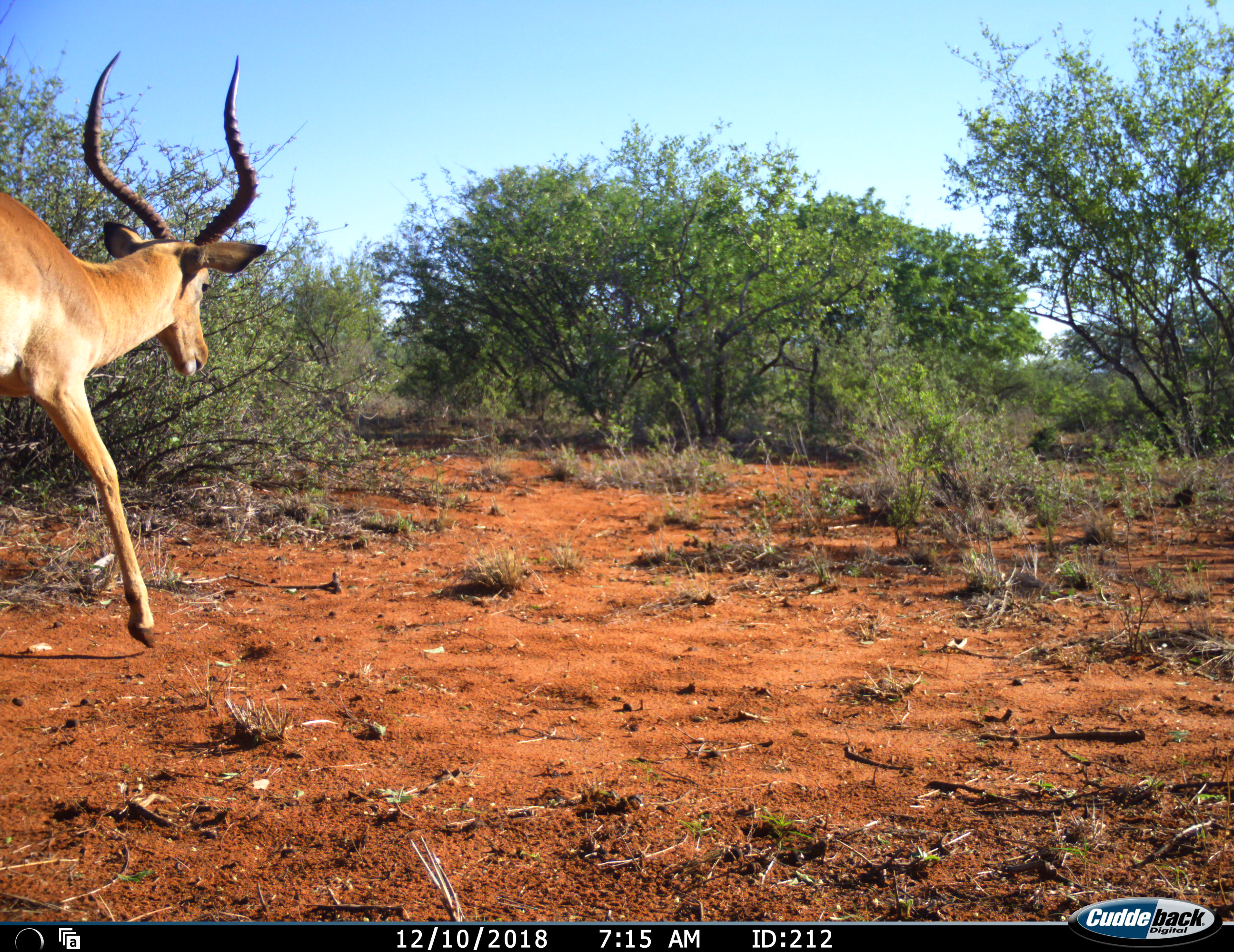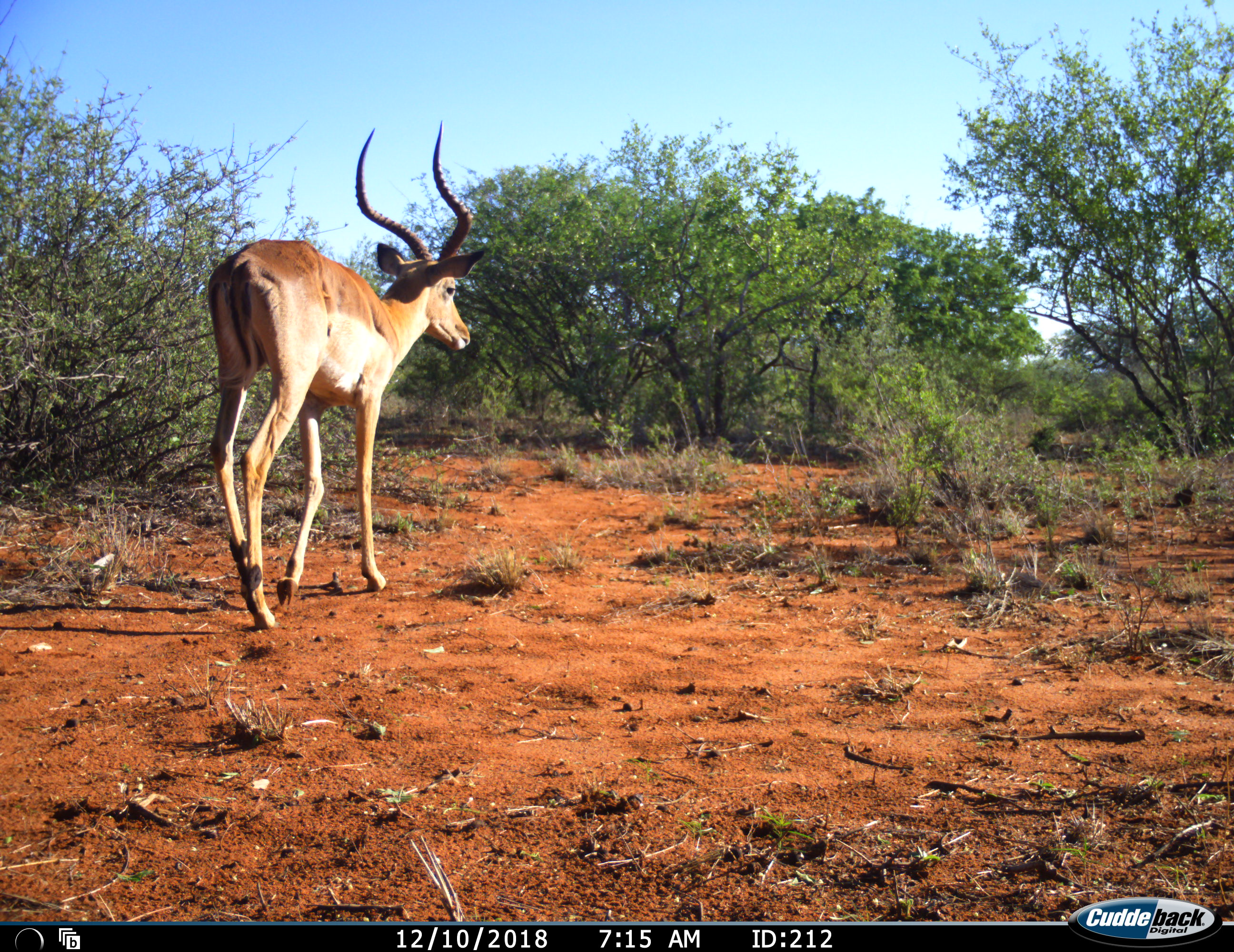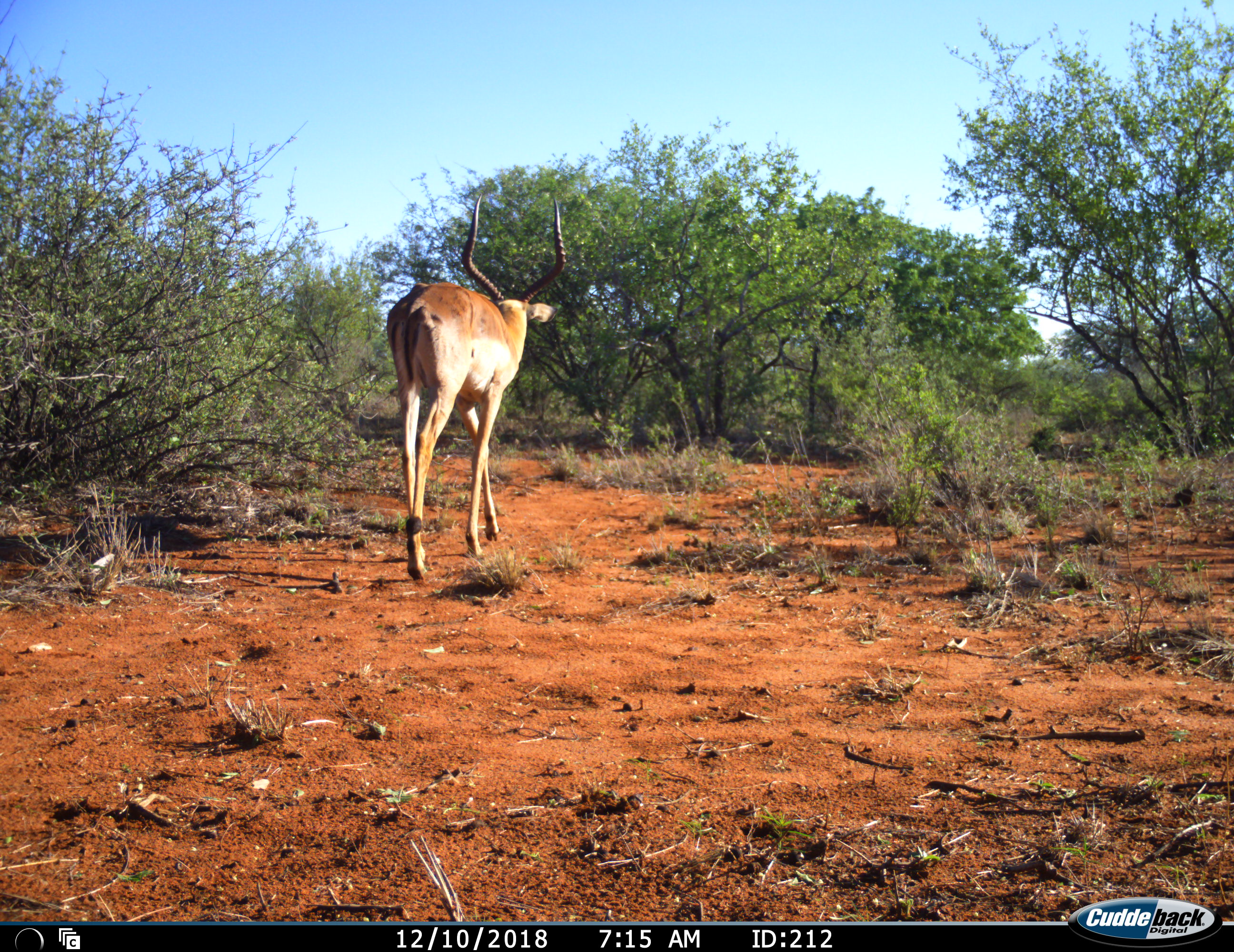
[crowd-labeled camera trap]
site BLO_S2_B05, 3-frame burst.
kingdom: Animalia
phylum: Chordata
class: Mammalia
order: Artiodactyla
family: Bovidae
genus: Aepyceros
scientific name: Aepyceros melampus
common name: impala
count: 1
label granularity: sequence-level